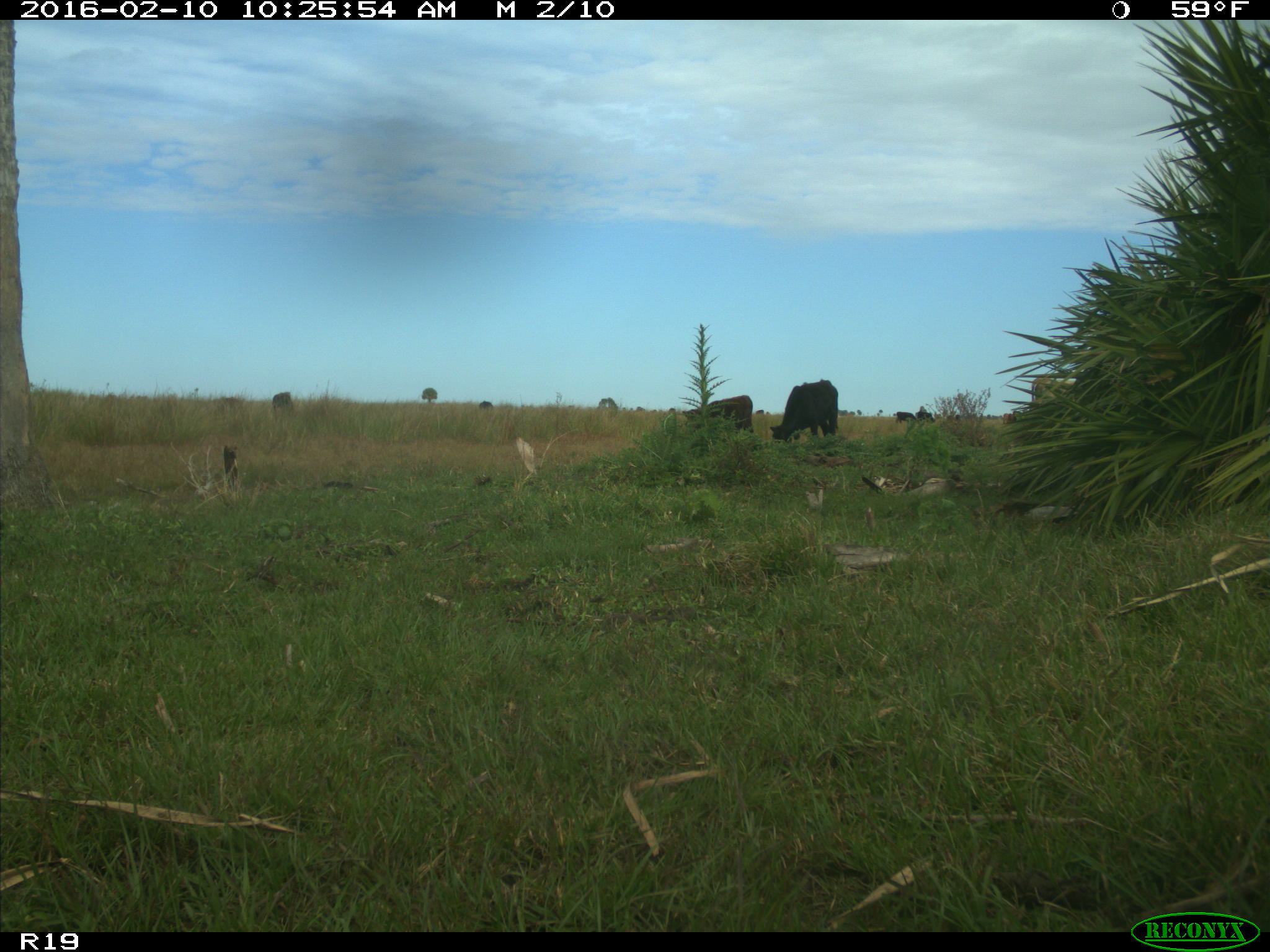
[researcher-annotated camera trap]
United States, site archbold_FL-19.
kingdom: Animalia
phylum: Chordata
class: Mammalia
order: Artiodactyla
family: Bovidae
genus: Bos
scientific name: Bos taurus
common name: domestic cow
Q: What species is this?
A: Bos taurus (domestic cow).